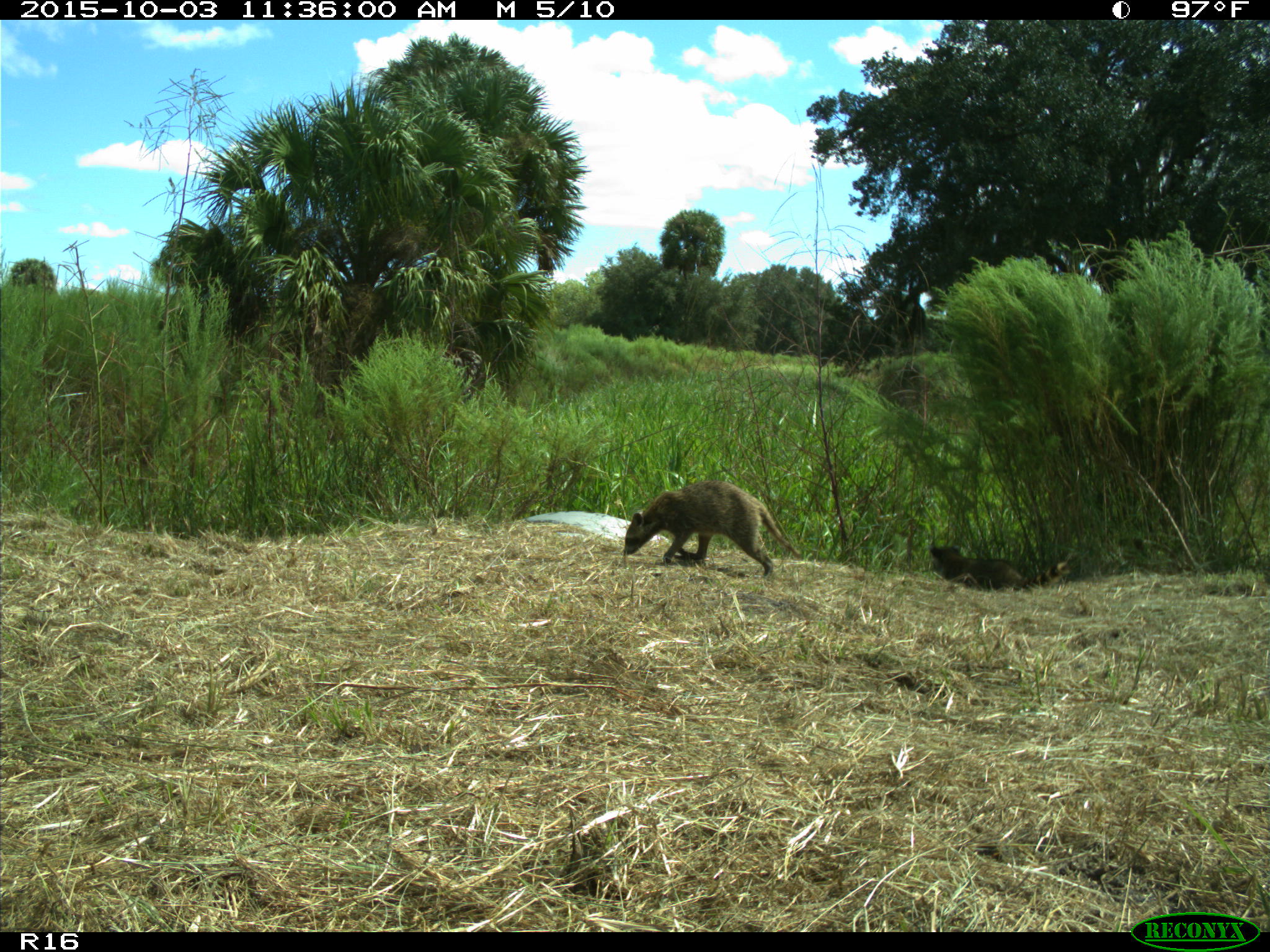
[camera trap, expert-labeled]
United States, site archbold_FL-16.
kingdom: Animalia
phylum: Chordata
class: Mammalia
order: Carnivora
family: Procyonidae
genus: Procyon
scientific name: Procyon lotor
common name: common raccoon